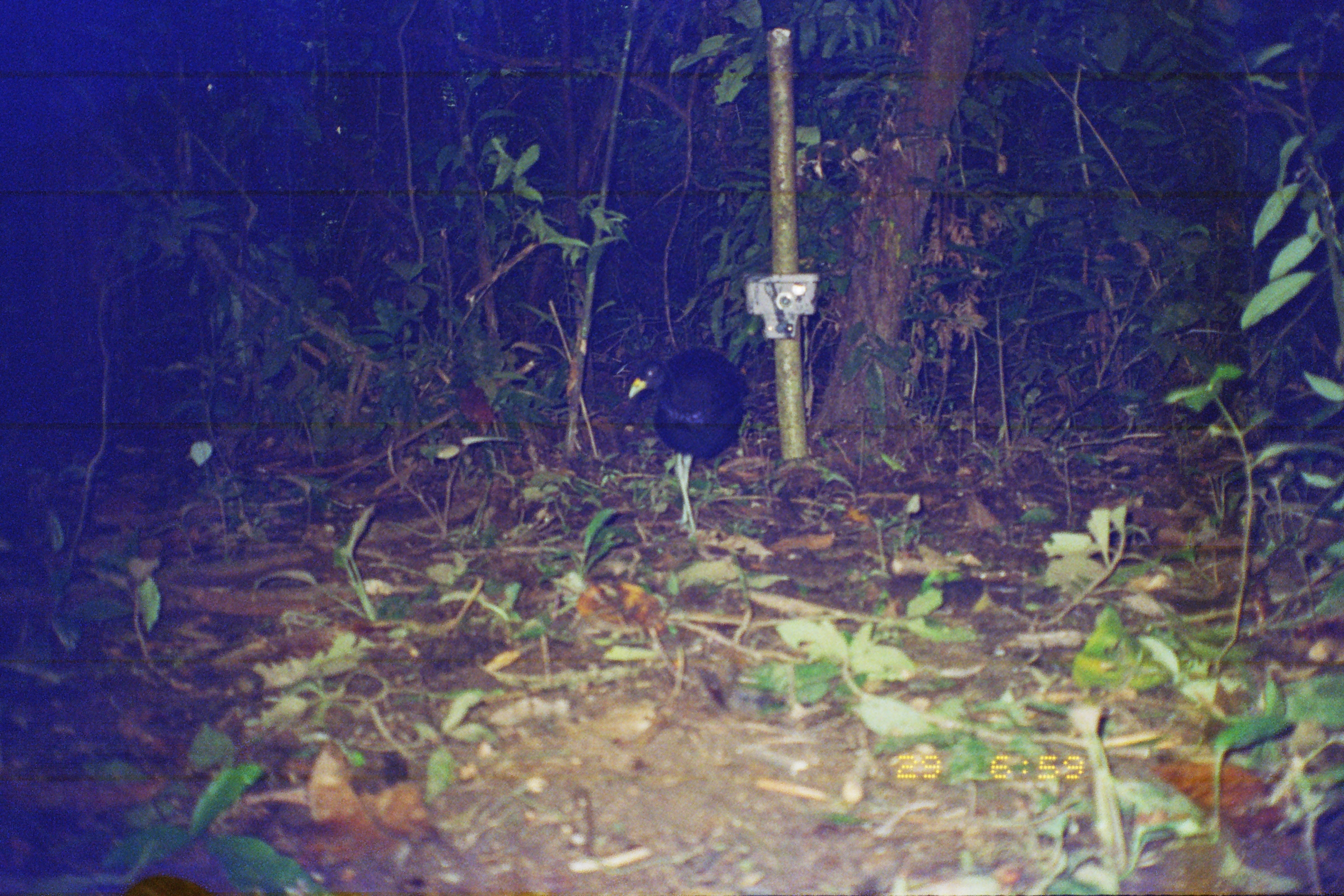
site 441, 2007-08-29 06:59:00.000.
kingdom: Animalia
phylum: Chordata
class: Aves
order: Gruiformes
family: Psophiidae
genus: Psophia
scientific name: Psophia leucoptera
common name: pale-winged trumpeter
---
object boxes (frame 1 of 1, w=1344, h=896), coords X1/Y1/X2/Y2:
psophia leucoptera: 625/346/749/536